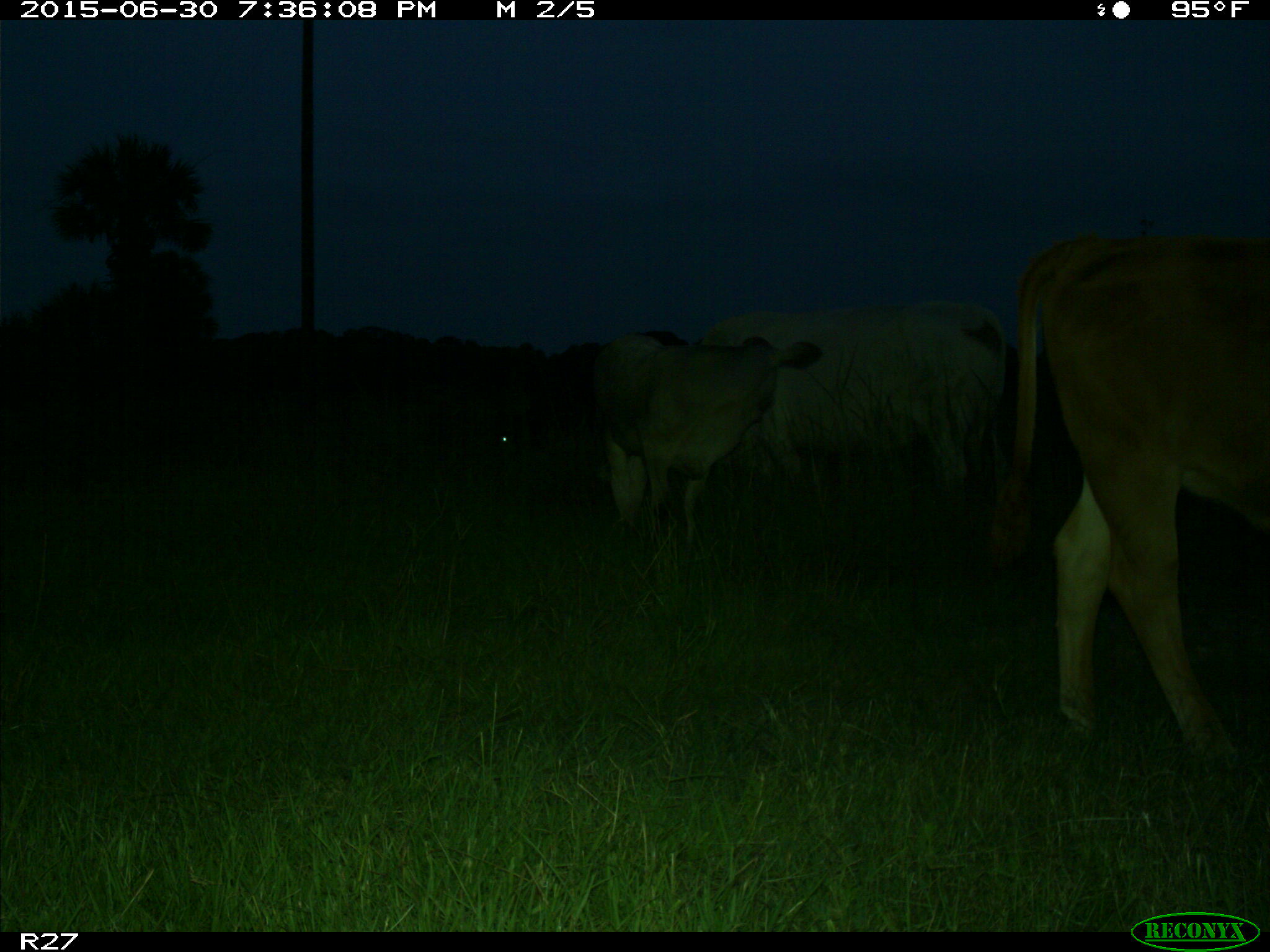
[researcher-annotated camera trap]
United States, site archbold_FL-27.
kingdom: Animalia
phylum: Chordata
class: Mammalia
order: Artiodactyla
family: Bovidae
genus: Bos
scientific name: Bos taurus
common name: domestic cow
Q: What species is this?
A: Bos taurus (domestic cow).